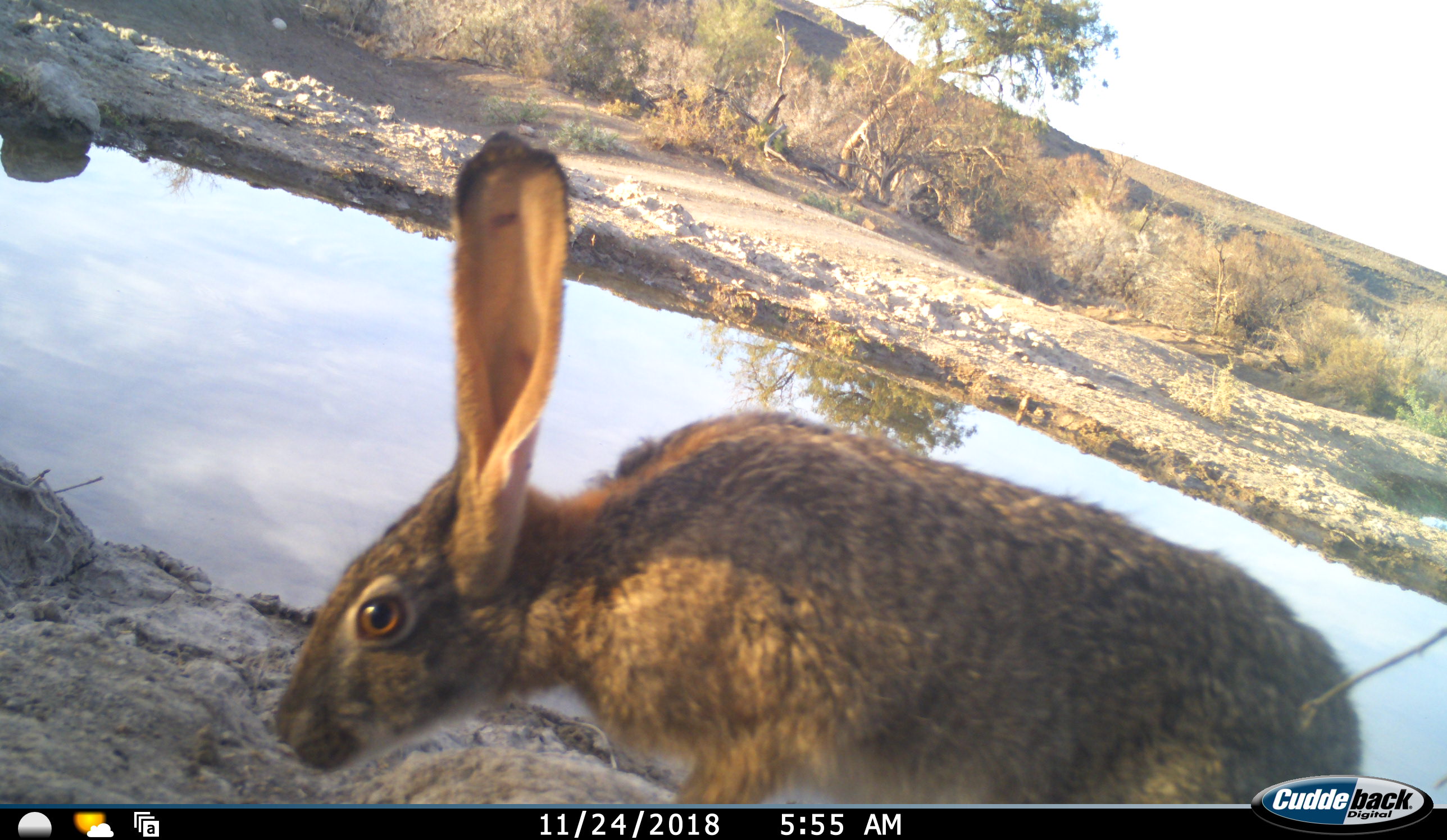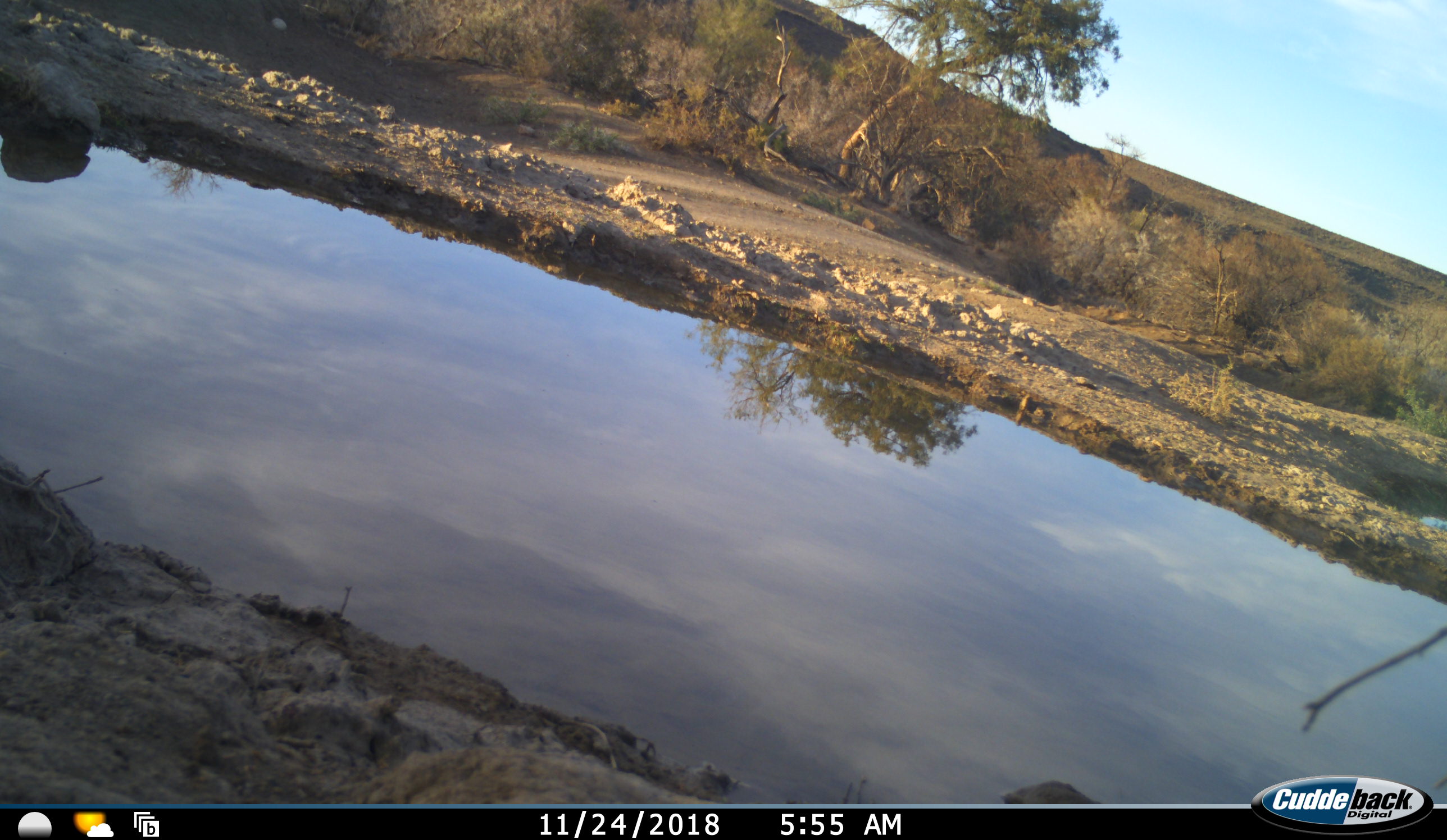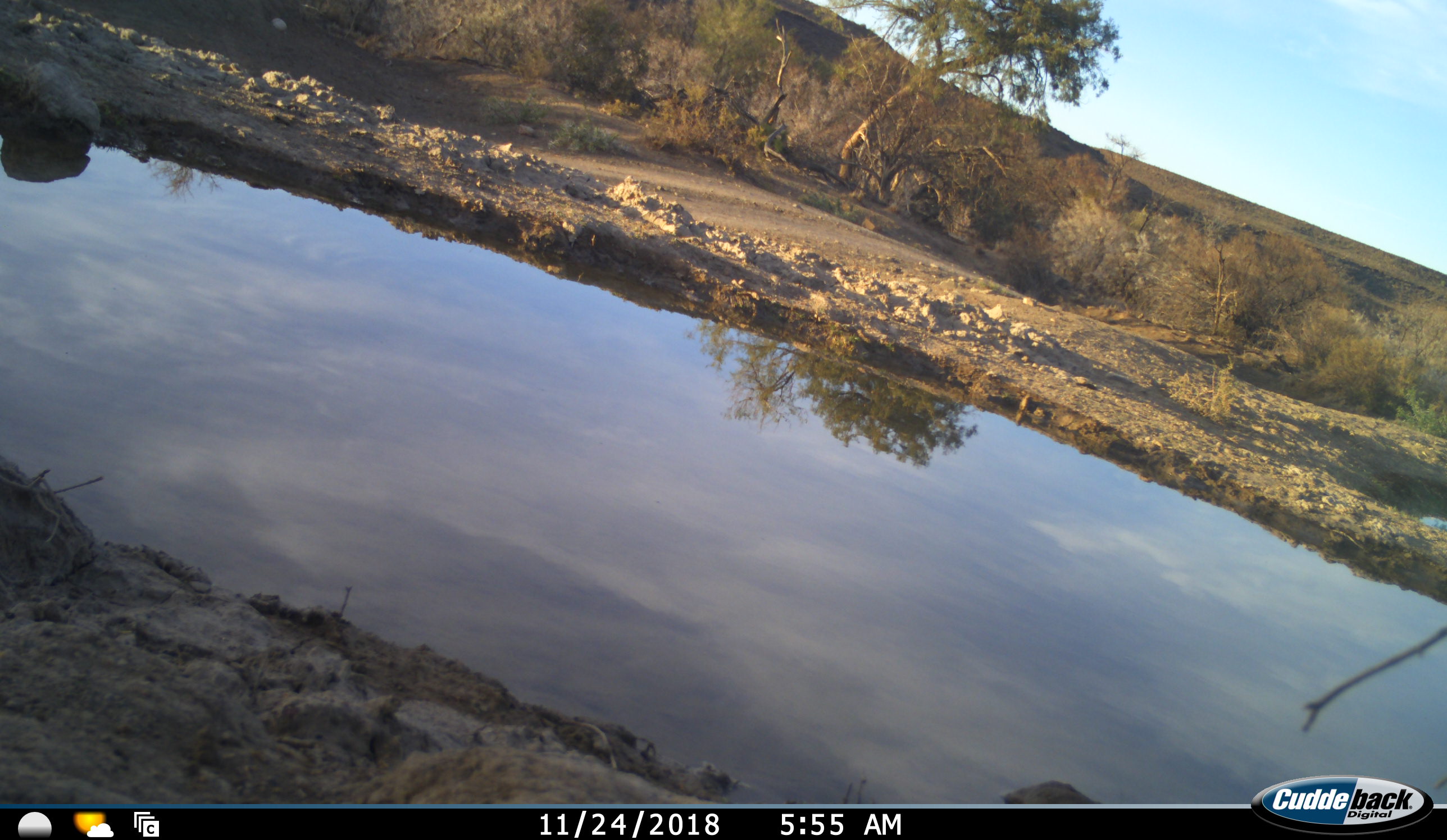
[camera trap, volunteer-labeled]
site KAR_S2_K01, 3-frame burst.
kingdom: Animalia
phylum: Chordata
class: Mammalia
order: Lagomorpha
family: Leporidae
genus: Lepus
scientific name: Lepus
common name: hare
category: hareunknown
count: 1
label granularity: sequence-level